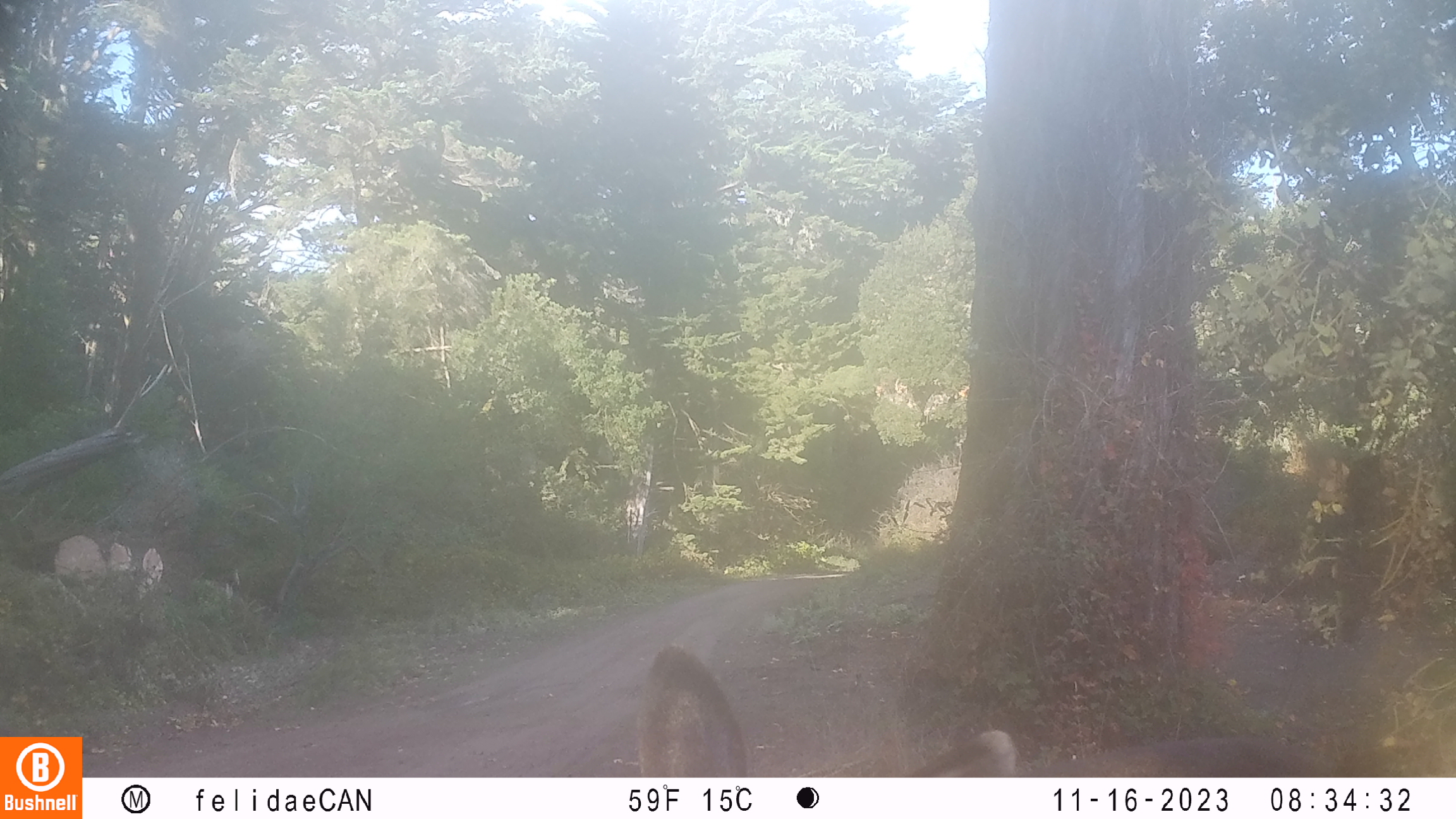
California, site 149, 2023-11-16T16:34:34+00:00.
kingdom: Animalia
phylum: Chordata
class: Mammalia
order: Artiodactyla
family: Cervidae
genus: Odocoileus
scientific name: Odocoileus hemionus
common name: mule deer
Mule deer (Odocoileus hemionus).